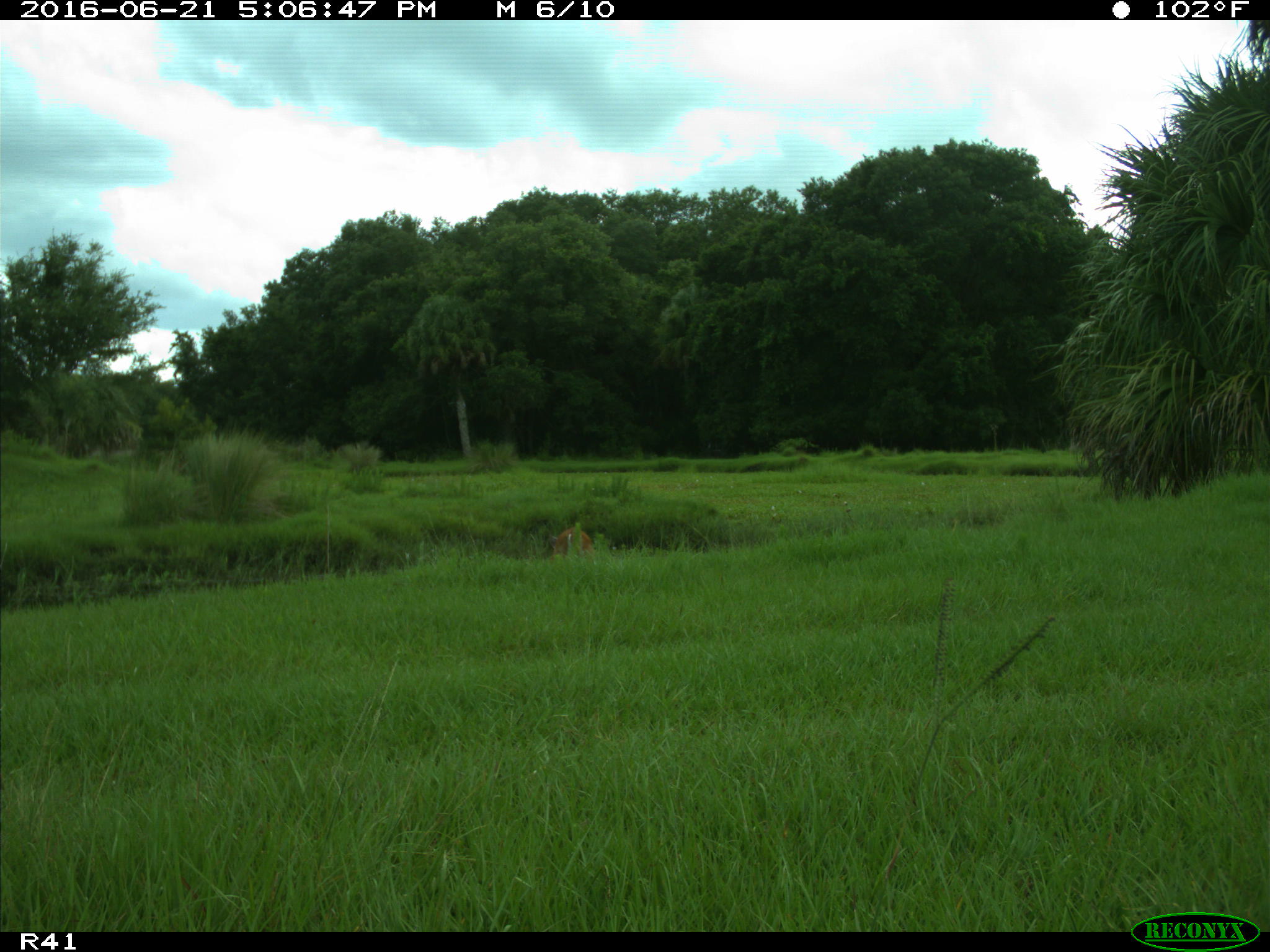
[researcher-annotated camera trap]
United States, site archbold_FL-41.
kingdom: Animalia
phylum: Chordata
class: Mammalia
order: Artiodactyla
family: Cervidae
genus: Odocoileus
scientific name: Odocoileus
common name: deer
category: unidentified deer